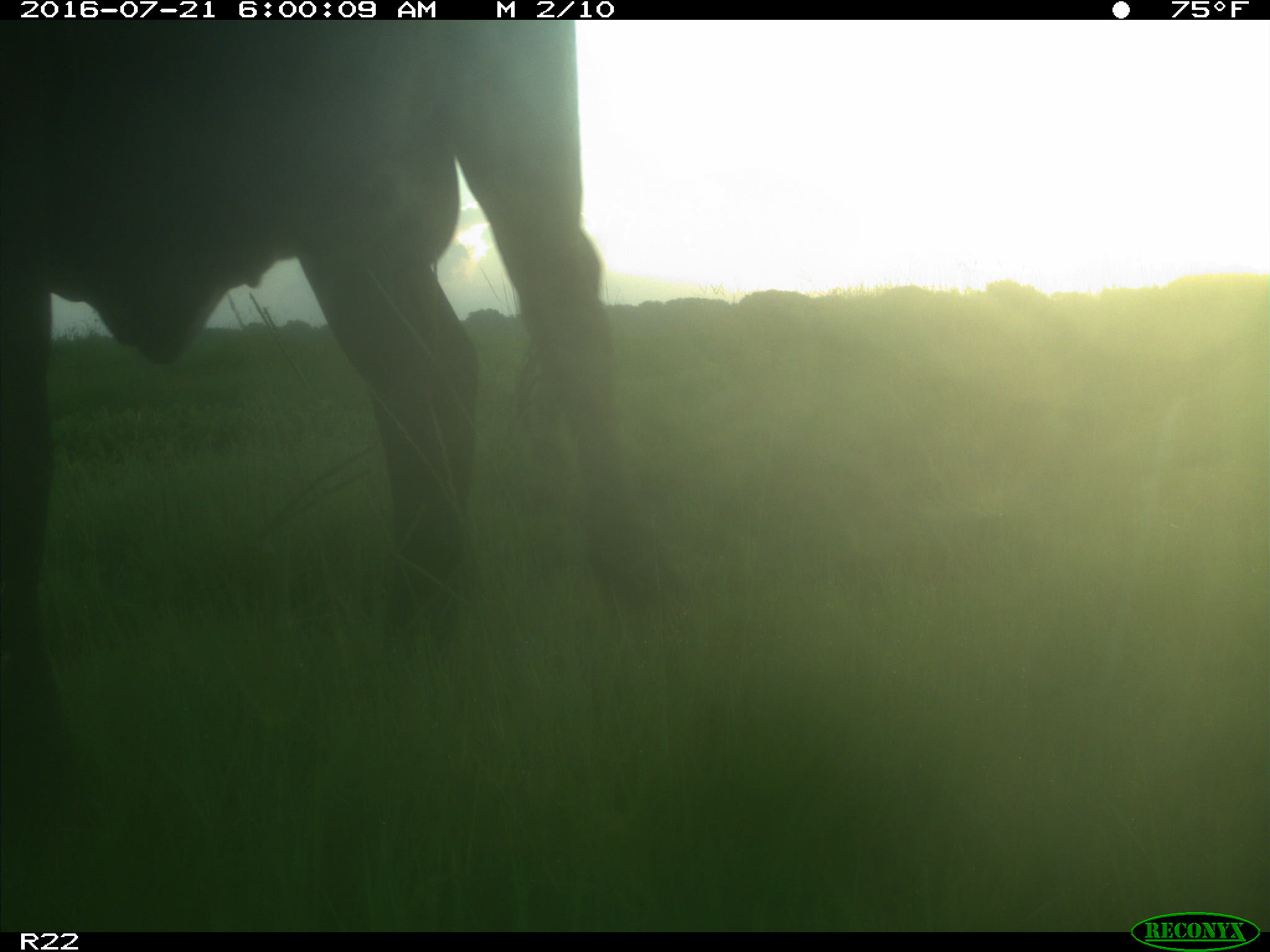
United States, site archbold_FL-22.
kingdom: Animalia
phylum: Chordata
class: Mammalia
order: Artiodactyla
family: Bovidae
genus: Bos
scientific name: Bos taurus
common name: domestic cow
Bos taurus (domestic cow).